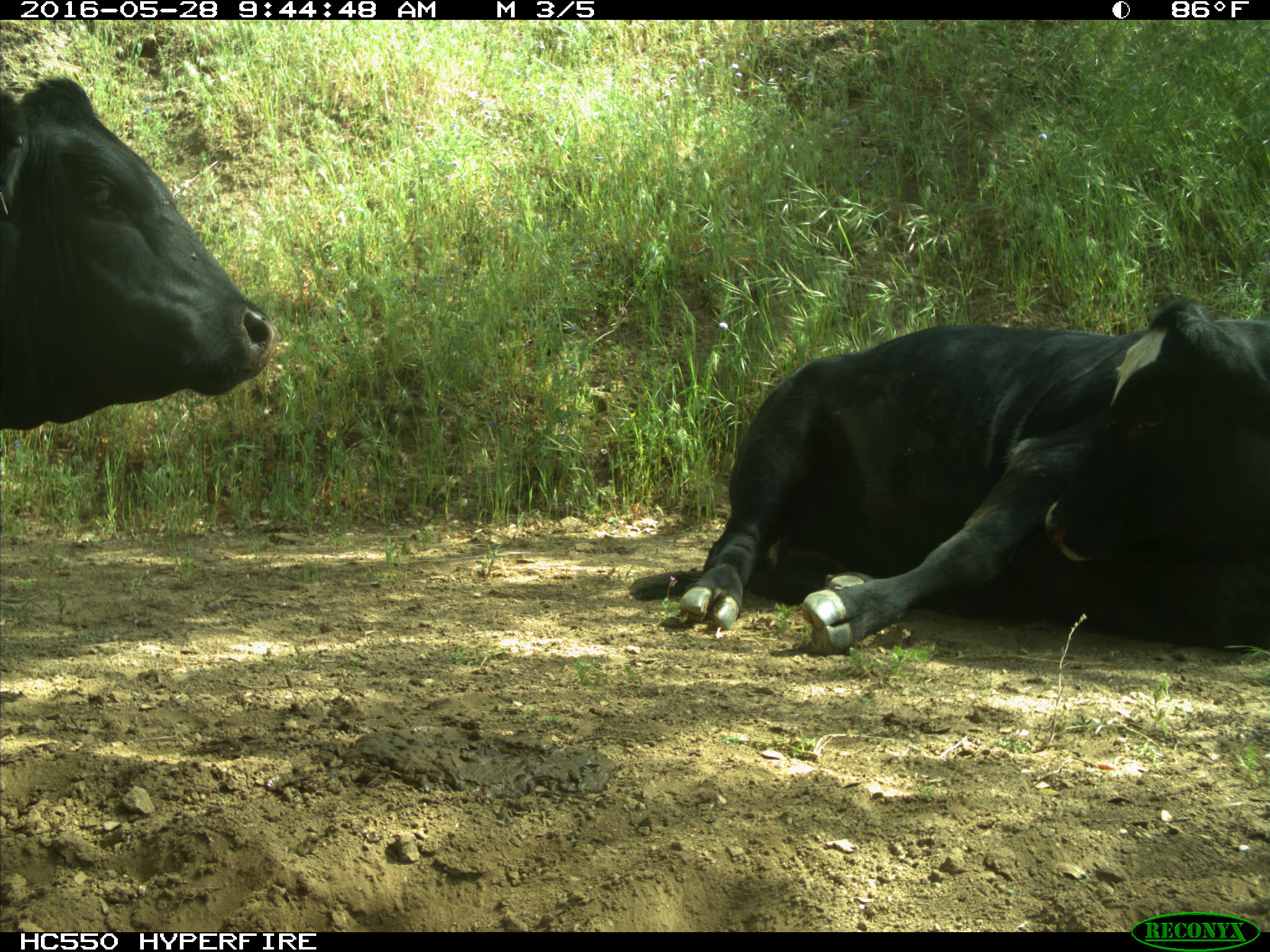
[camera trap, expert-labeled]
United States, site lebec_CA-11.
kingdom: Animalia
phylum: Chordata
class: Mammalia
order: Artiodactyla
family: Bovidae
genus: Bos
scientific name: Bos taurus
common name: domestic cow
Bos taurus (domestic cow).